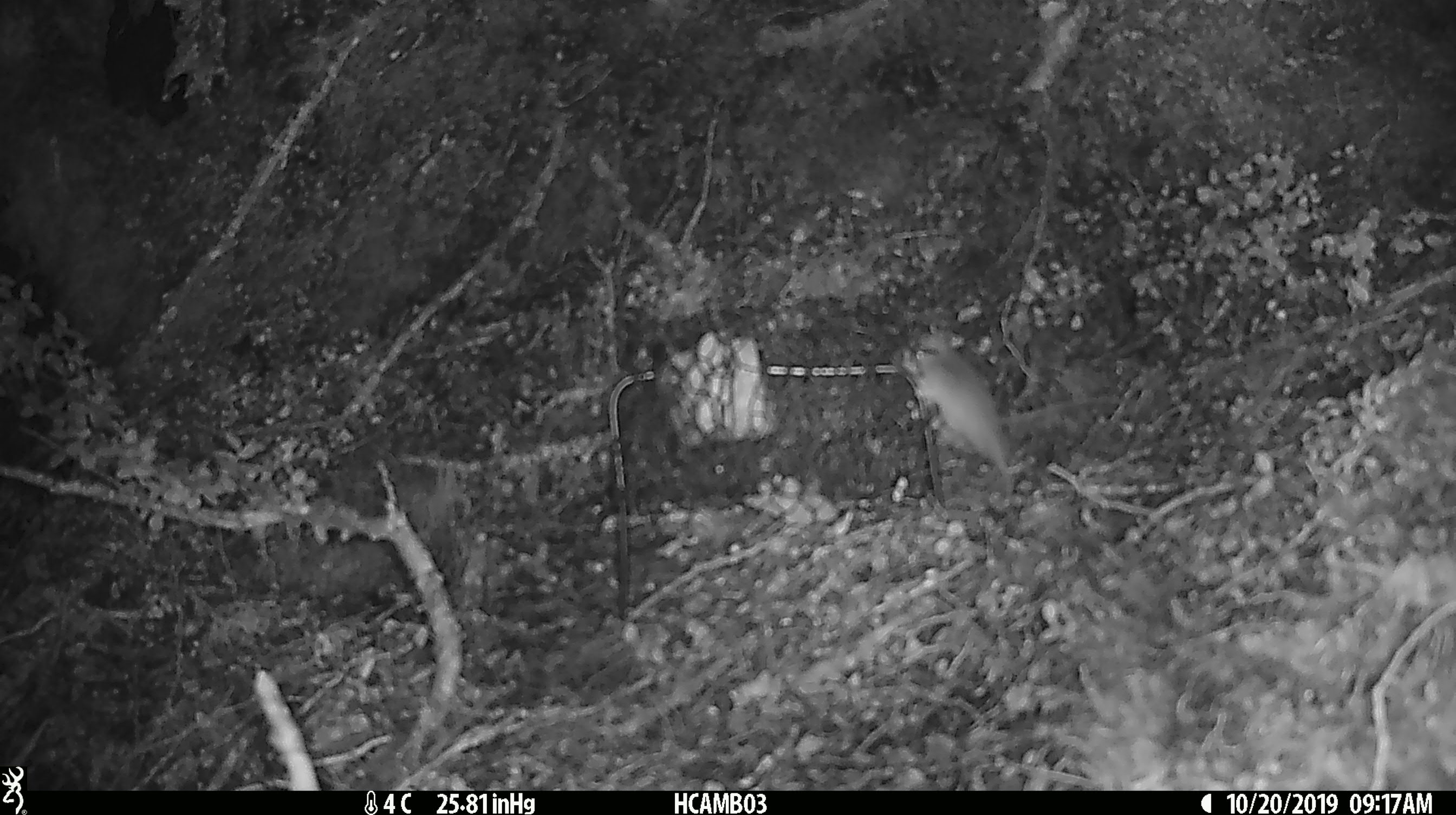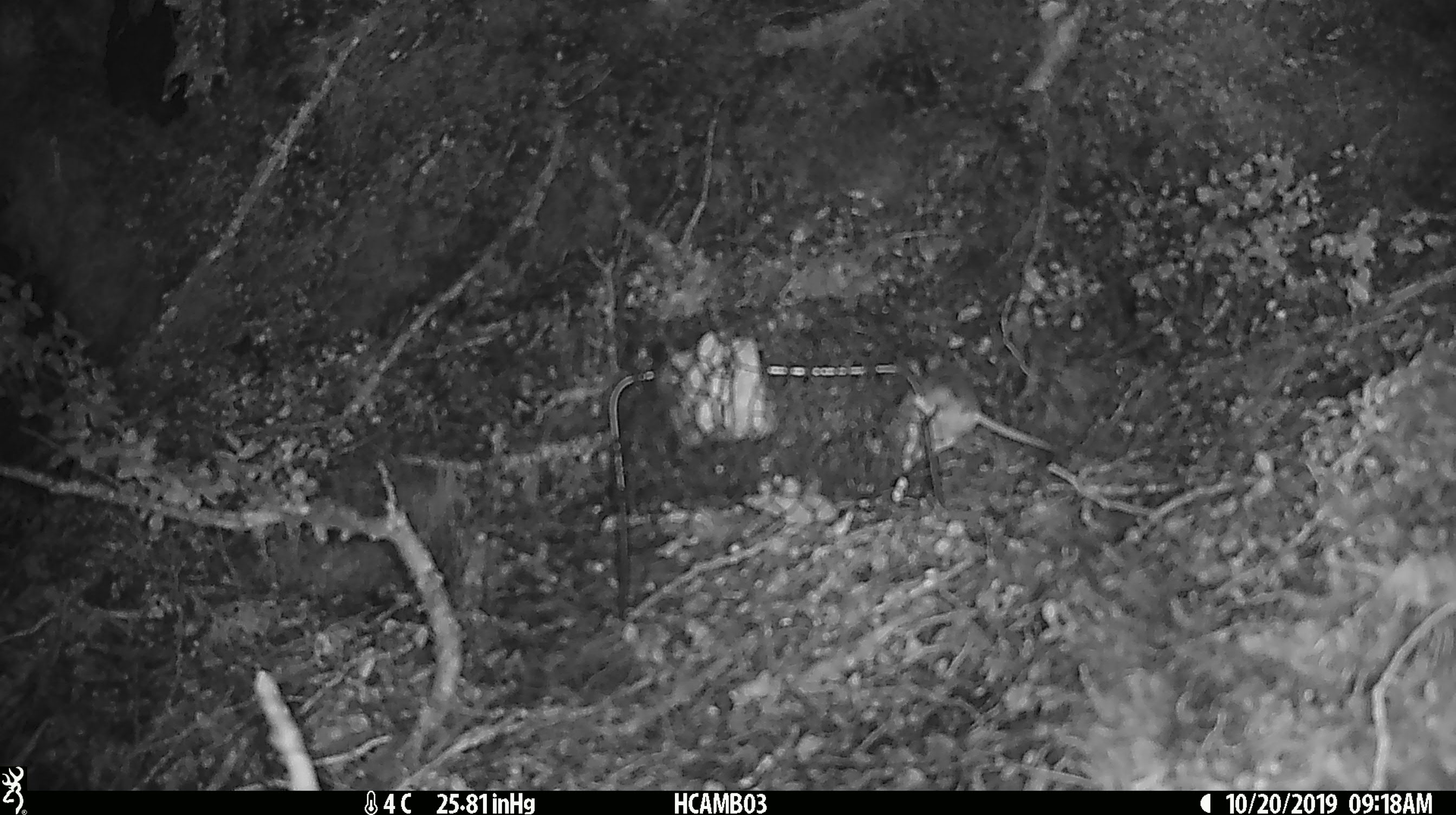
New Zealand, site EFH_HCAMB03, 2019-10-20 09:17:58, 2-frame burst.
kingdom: Animalia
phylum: Chordata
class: Mammalia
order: Rodentia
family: Muridae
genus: Mus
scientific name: Mus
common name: mouse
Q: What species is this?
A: Mouse (Mus).